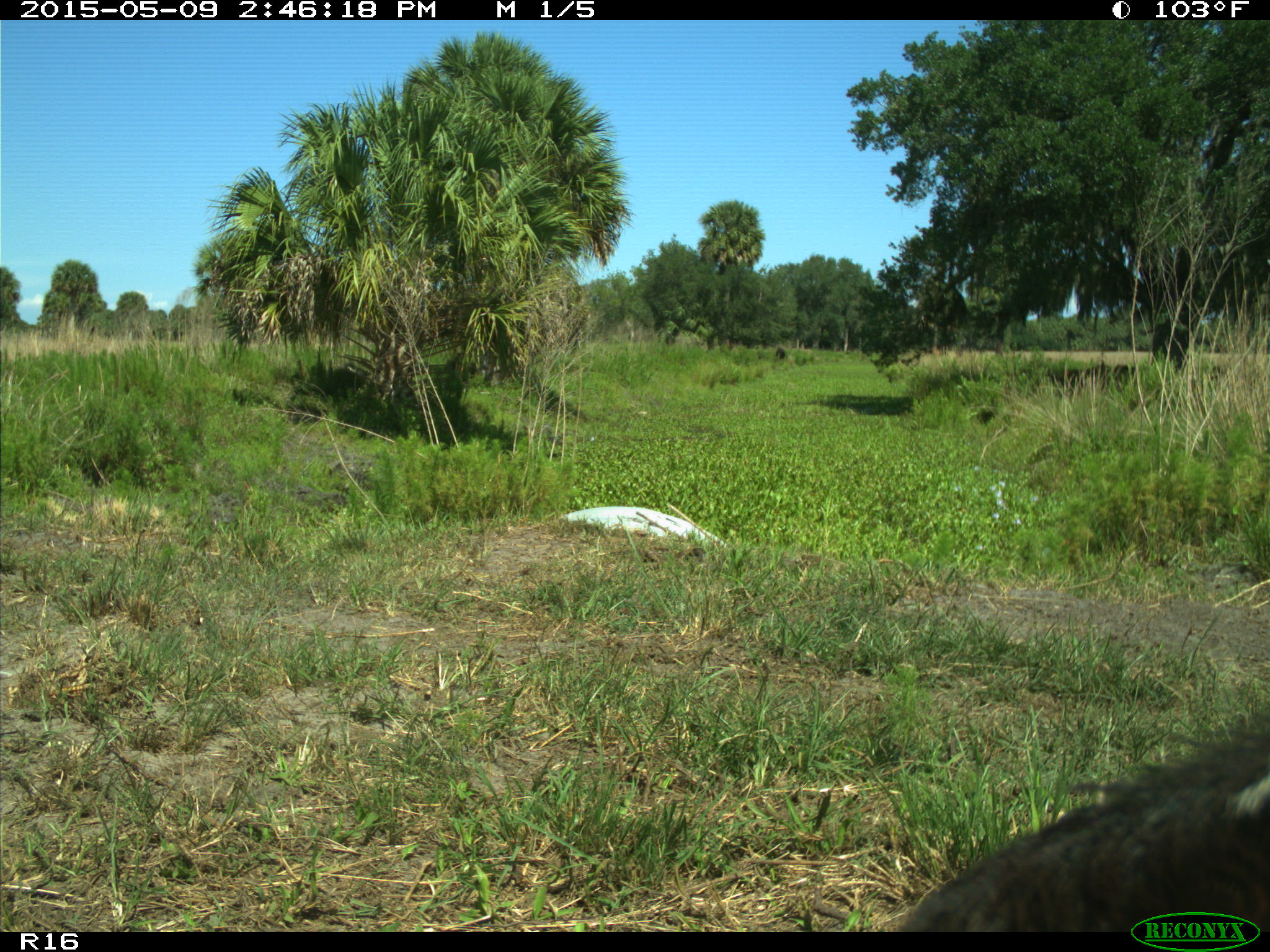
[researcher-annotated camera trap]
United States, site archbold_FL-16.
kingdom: Animalia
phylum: Chordata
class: Mammalia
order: Artiodactyla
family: Bovidae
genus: Bos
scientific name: Bos taurus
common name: domestic cow